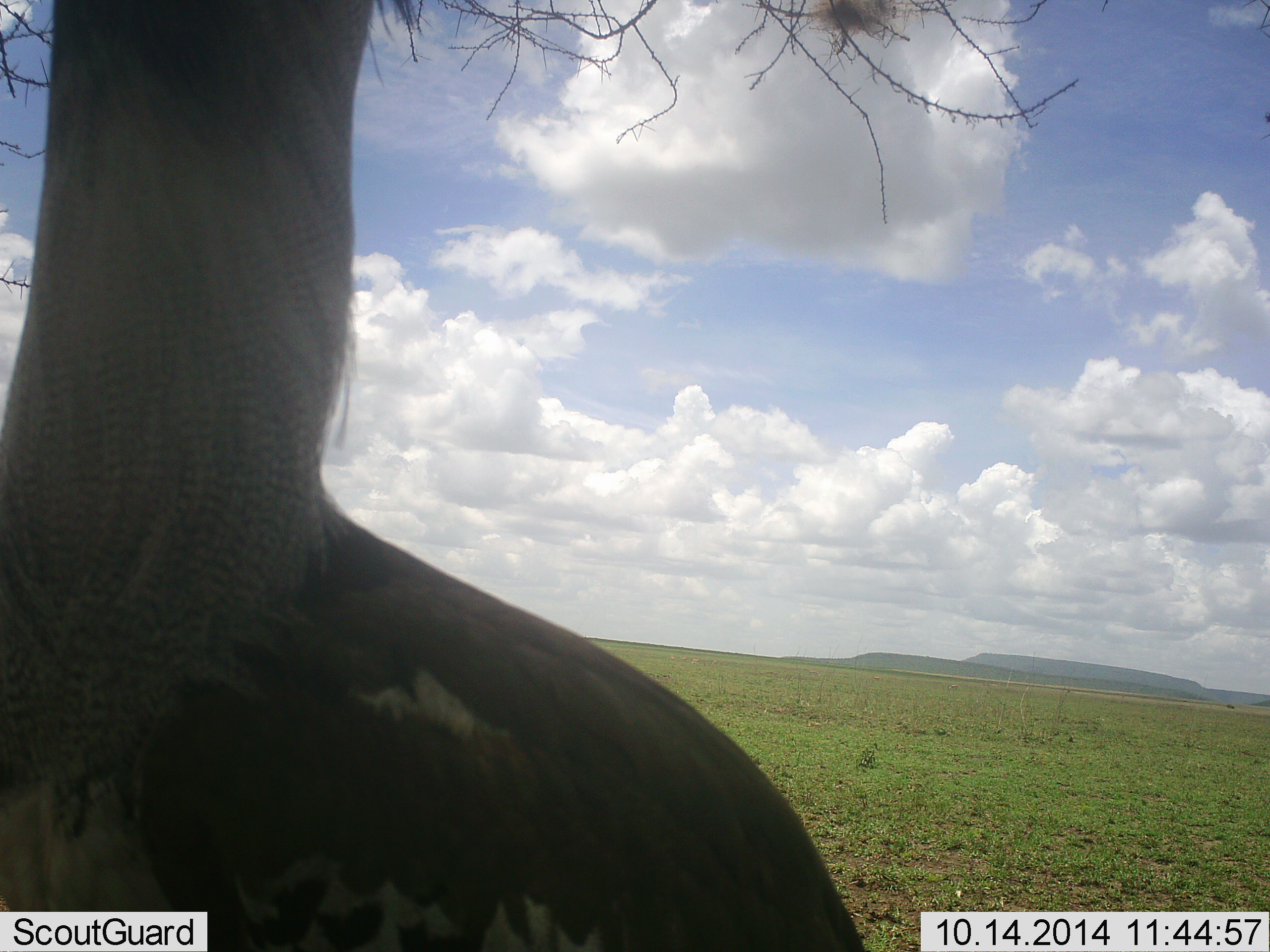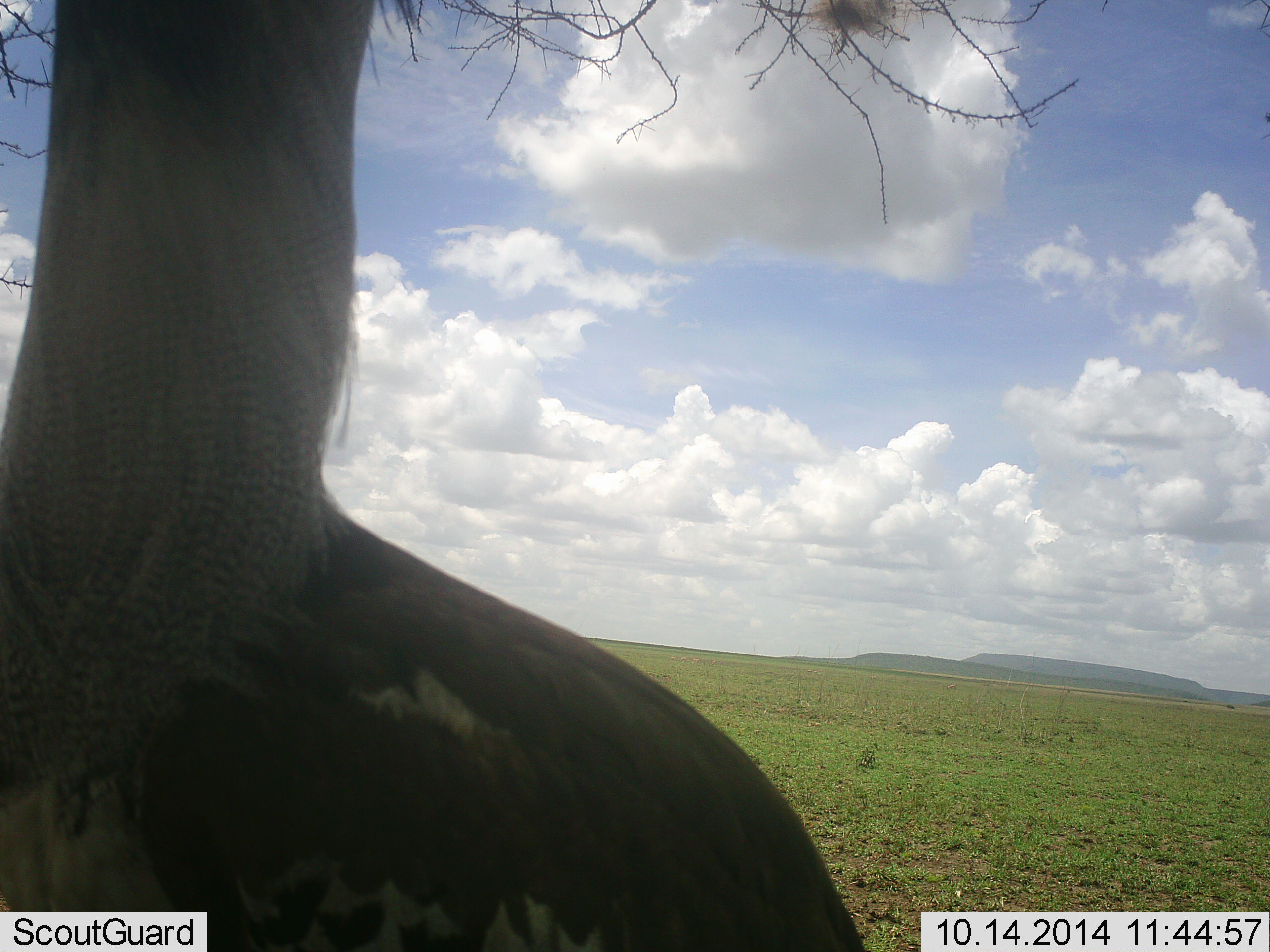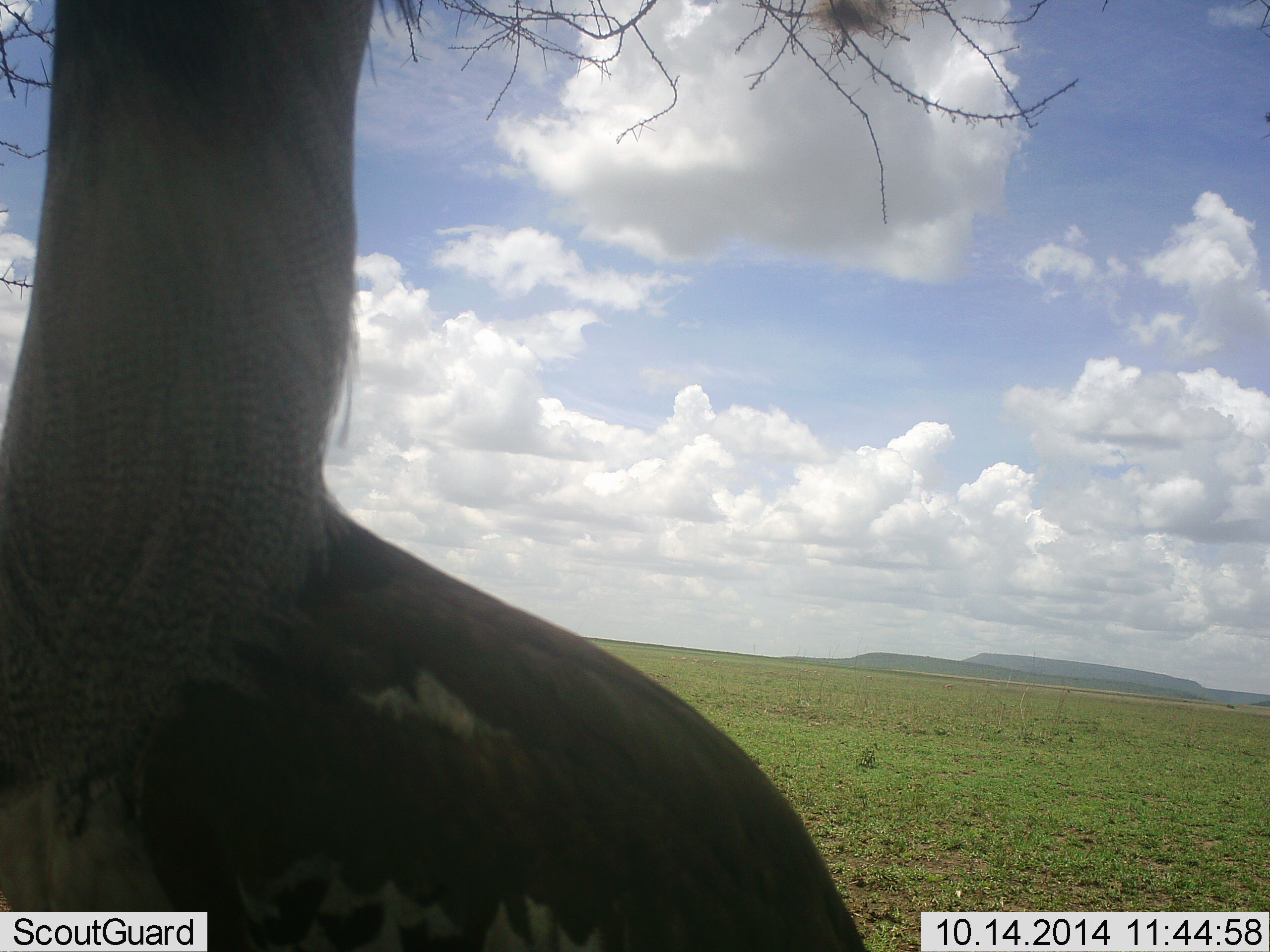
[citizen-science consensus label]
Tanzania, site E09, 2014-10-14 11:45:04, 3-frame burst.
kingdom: Animalia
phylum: Chordata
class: Aves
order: Otidiformes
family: Otididae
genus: Ardeotis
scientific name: Ardeotis kori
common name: kori bustard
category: koribustard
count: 1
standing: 100%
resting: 0%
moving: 0%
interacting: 0%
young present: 0%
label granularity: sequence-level